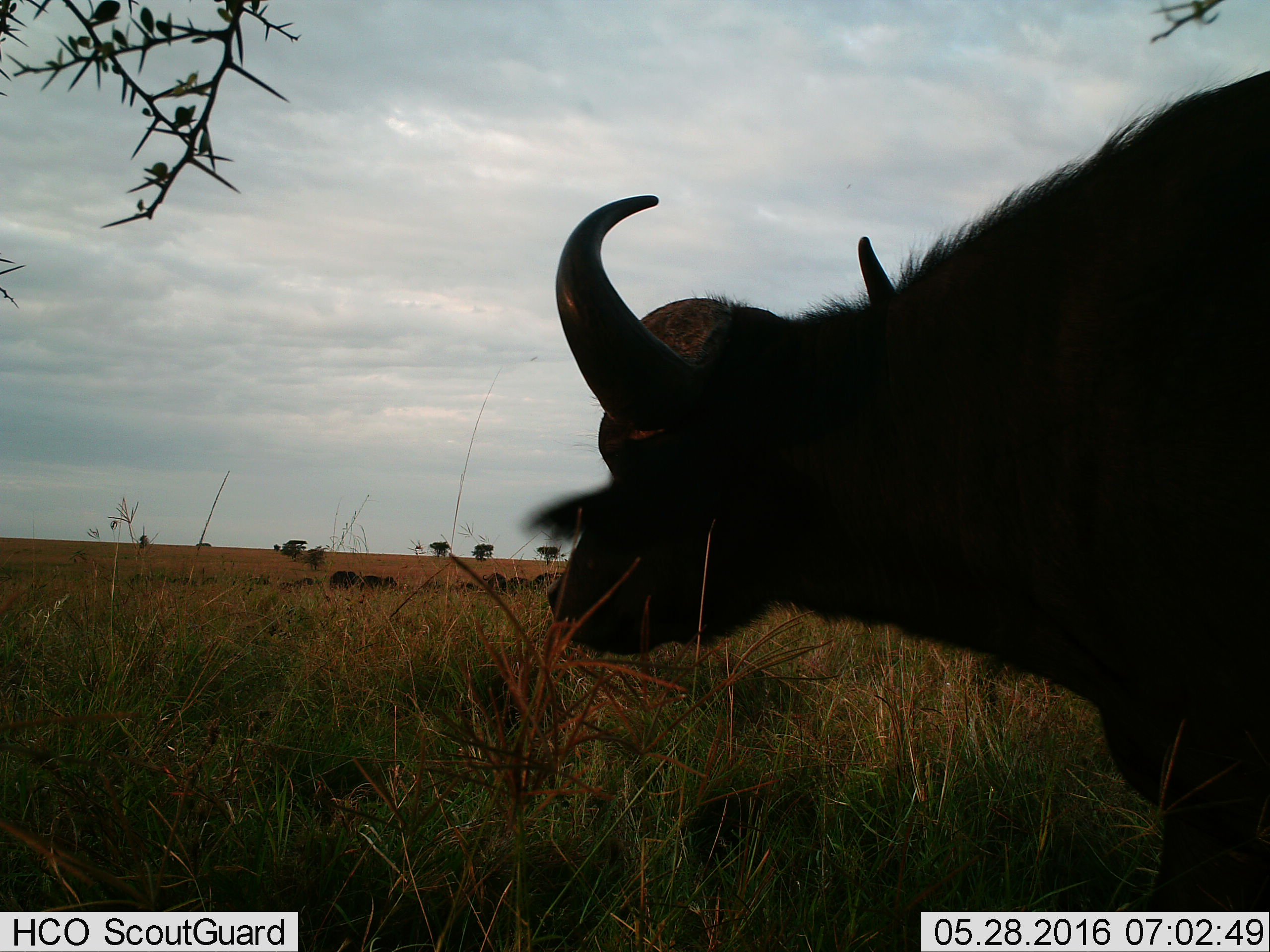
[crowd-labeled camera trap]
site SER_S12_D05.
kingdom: Animalia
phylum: Chordata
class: Mammalia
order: Artiodactyla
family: Bovidae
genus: Syncerus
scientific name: Syncerus caffer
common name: african buffalo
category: buffalo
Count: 11-50.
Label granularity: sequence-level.